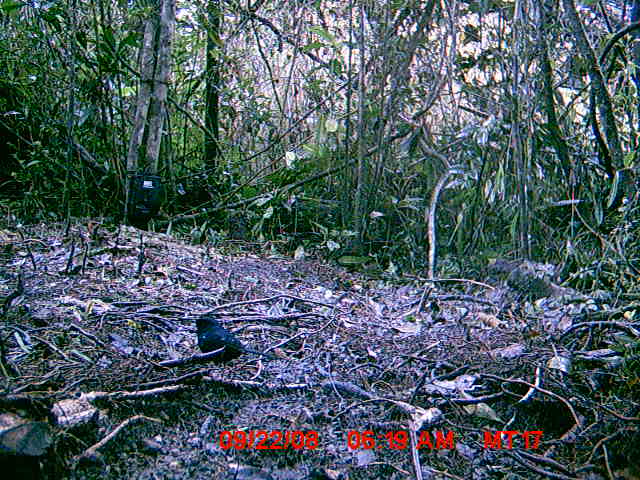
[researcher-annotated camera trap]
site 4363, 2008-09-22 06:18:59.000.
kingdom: Animalia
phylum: Chordata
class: Aves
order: Passeriformes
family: Muscicapidae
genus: Copsychus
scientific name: Copsychus albospecularis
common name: madagascar magpie-robin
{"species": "Copsychus albospecularis (madagascar magpie-robin)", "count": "1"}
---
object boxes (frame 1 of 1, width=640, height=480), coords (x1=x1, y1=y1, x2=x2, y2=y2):
copsychus albospecularis: (x1=188, y1=314, x2=278, y2=370)